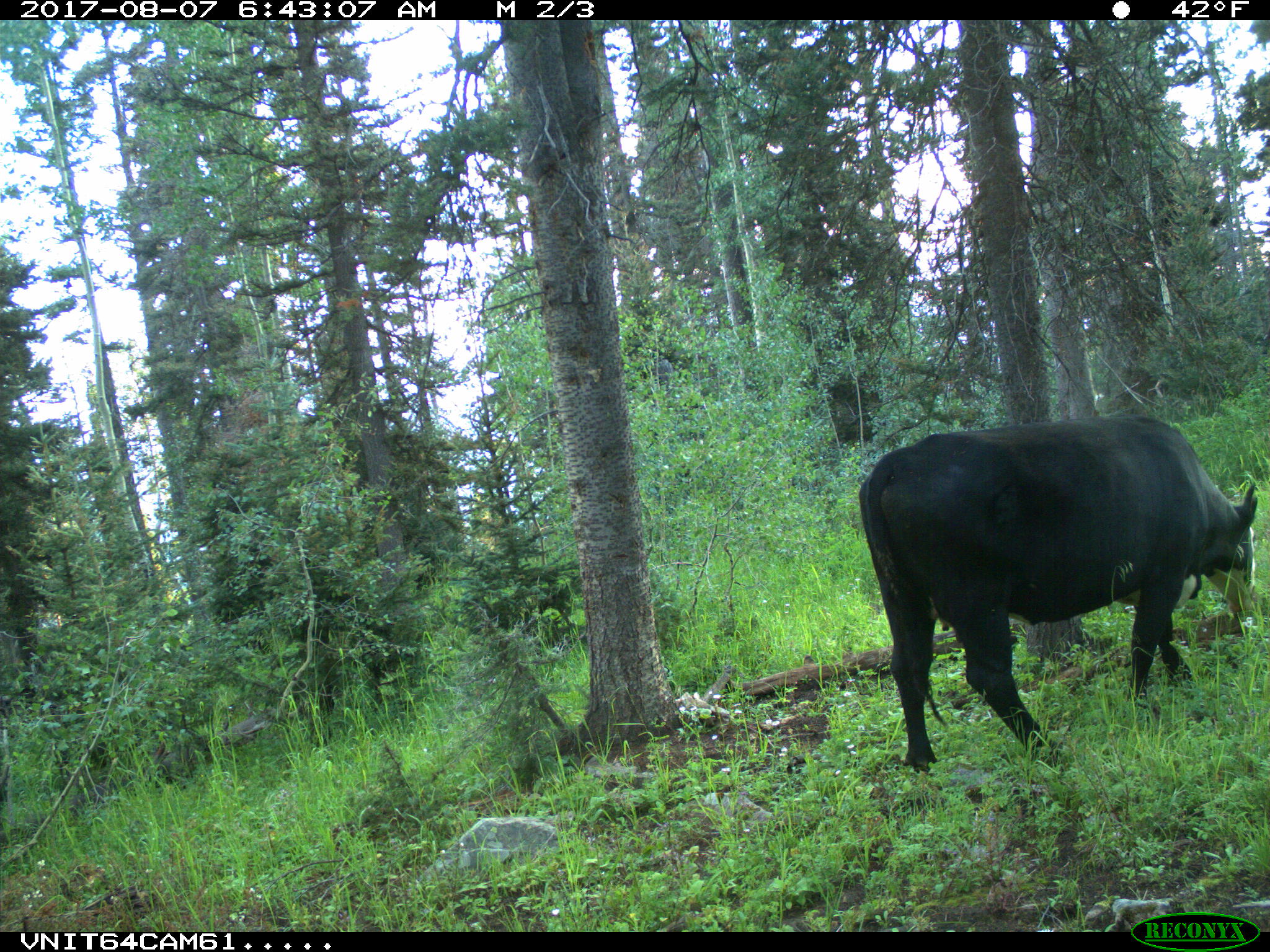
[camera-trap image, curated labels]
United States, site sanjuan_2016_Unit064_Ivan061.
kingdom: Animalia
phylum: Chordata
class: Mammalia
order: Artiodactyla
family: Bovidae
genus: Bos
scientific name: Bos taurus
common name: domestic cow